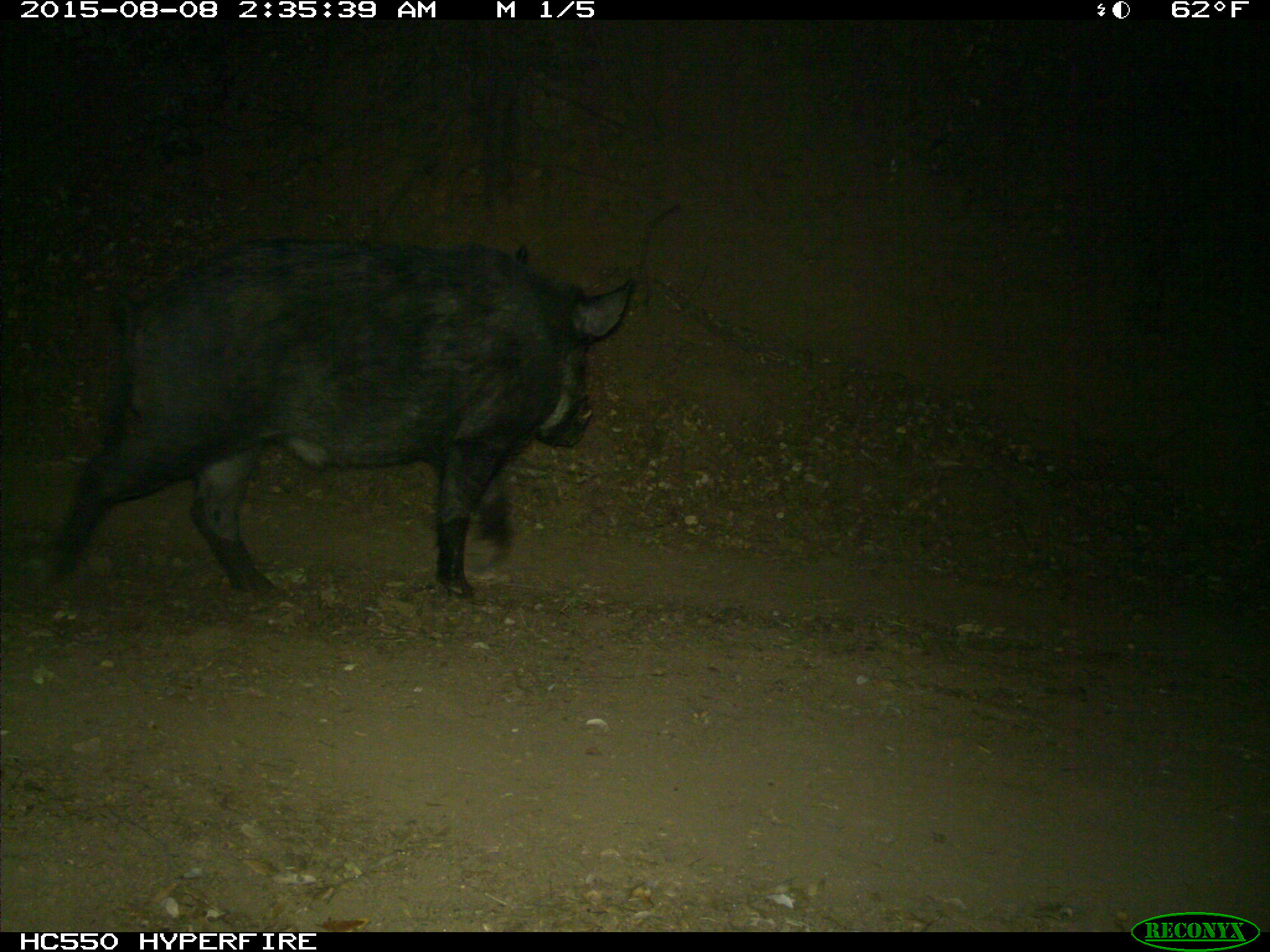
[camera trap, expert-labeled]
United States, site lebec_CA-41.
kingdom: Animalia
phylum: Chordata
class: Mammalia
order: Artiodactyla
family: Suidae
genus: Sus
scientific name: Sus scrofa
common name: wild boar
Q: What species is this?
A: Sus scrofa (wild boar).